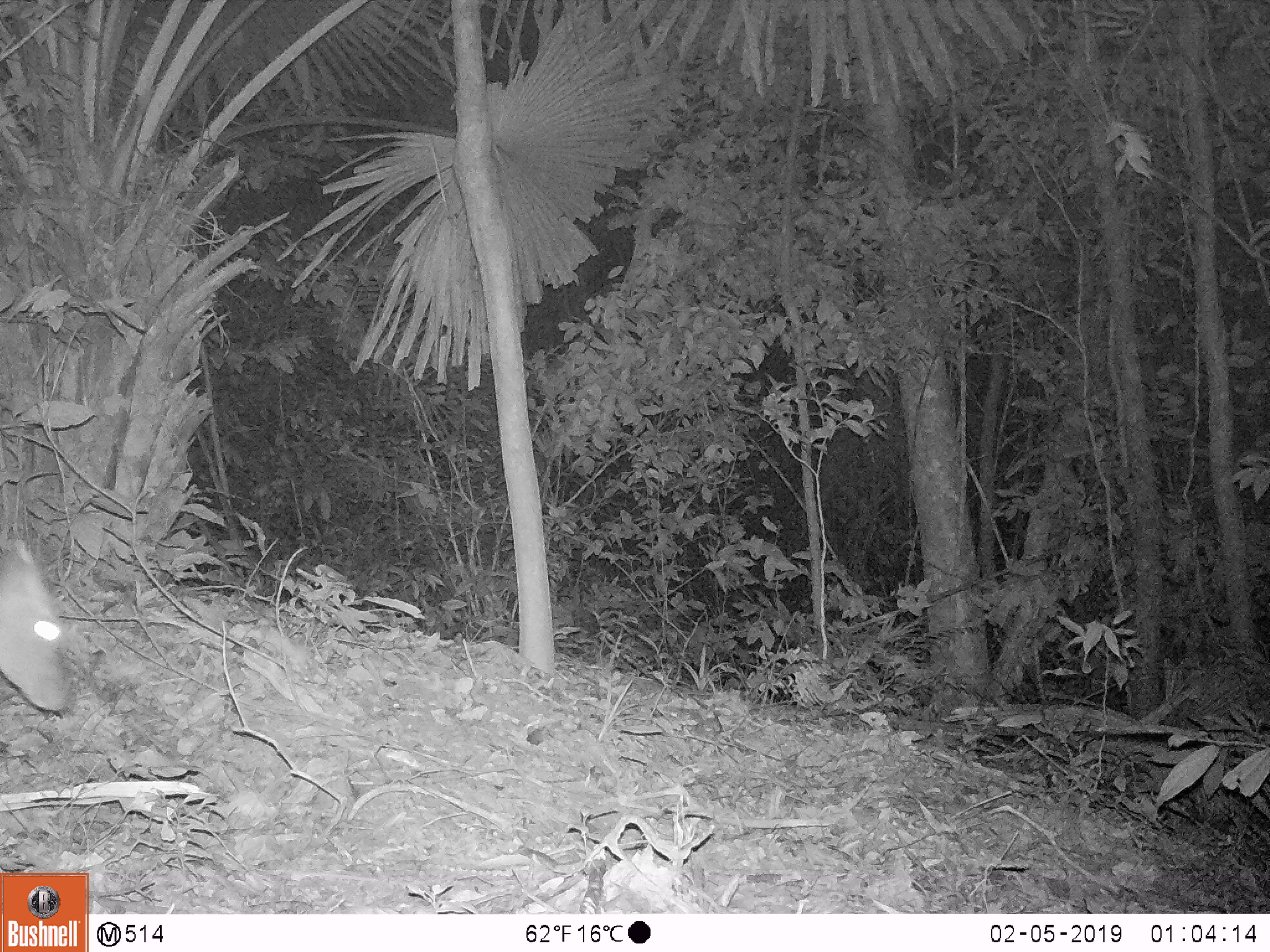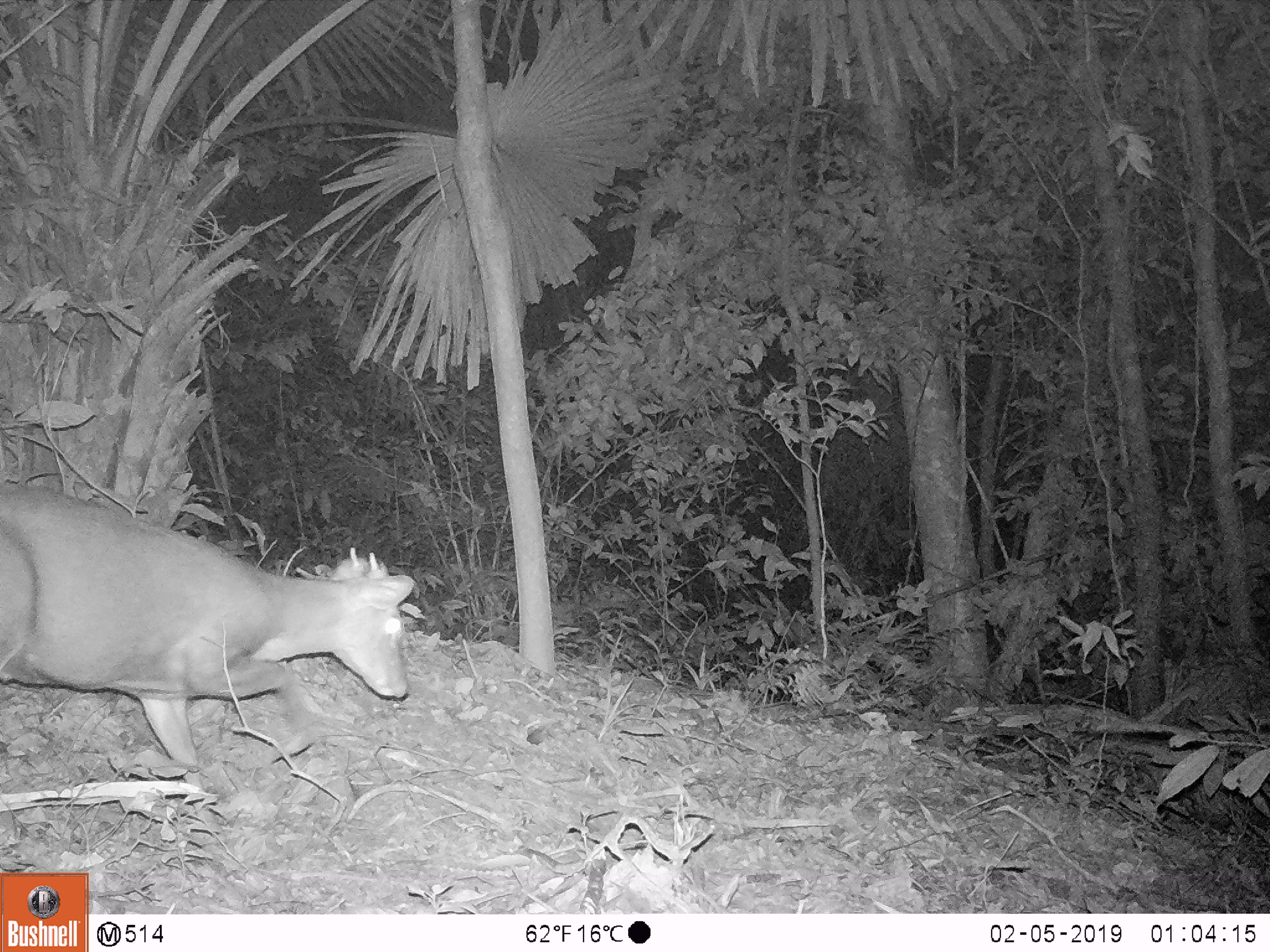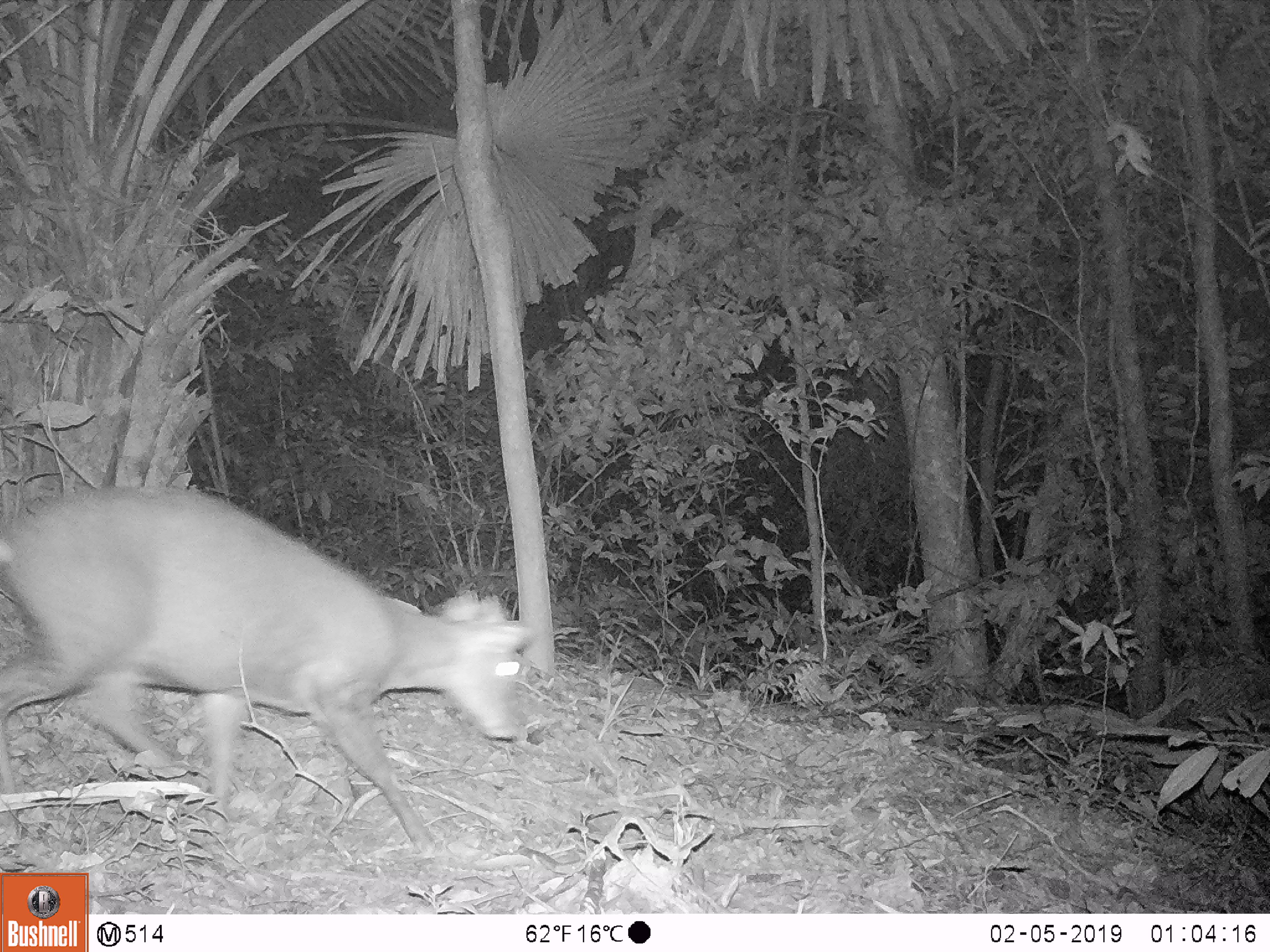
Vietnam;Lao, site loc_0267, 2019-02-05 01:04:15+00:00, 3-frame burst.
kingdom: Animalia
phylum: Chordata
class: Mammalia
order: Artiodactyla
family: Cervidae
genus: Muntiacus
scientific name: Muntiacus rooseveltorum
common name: roosevelt's muntjac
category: roosevelts muntjac group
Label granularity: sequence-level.